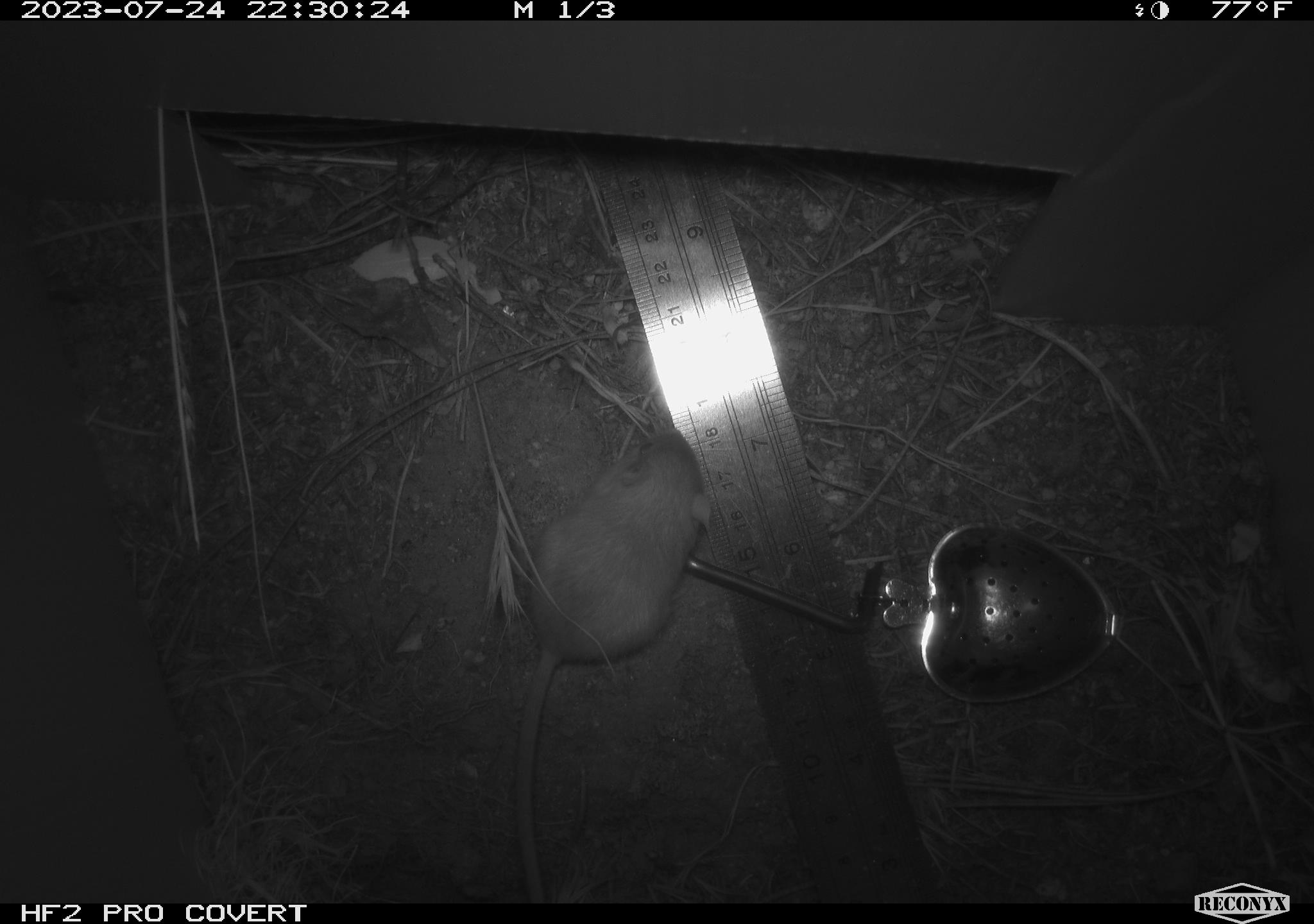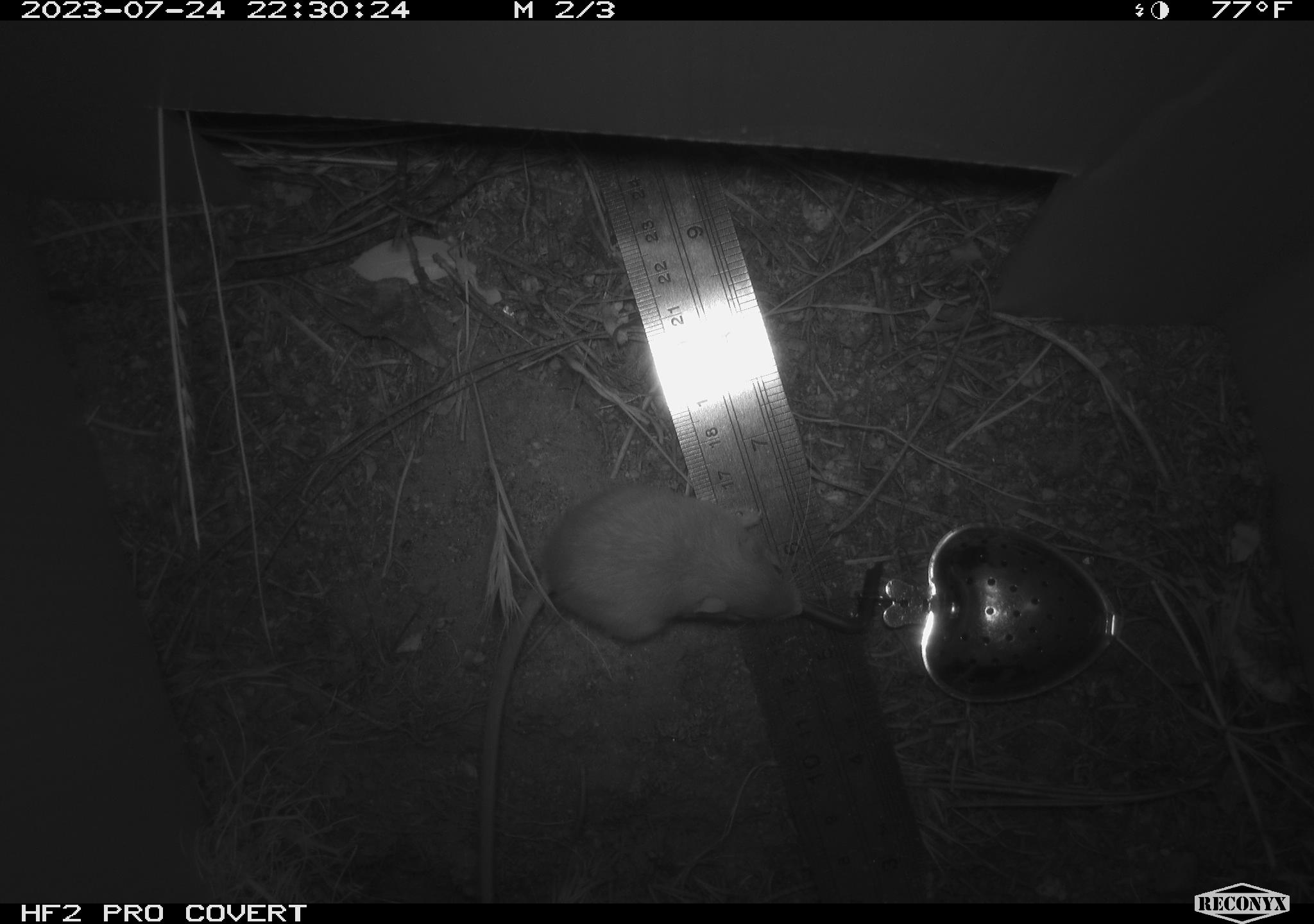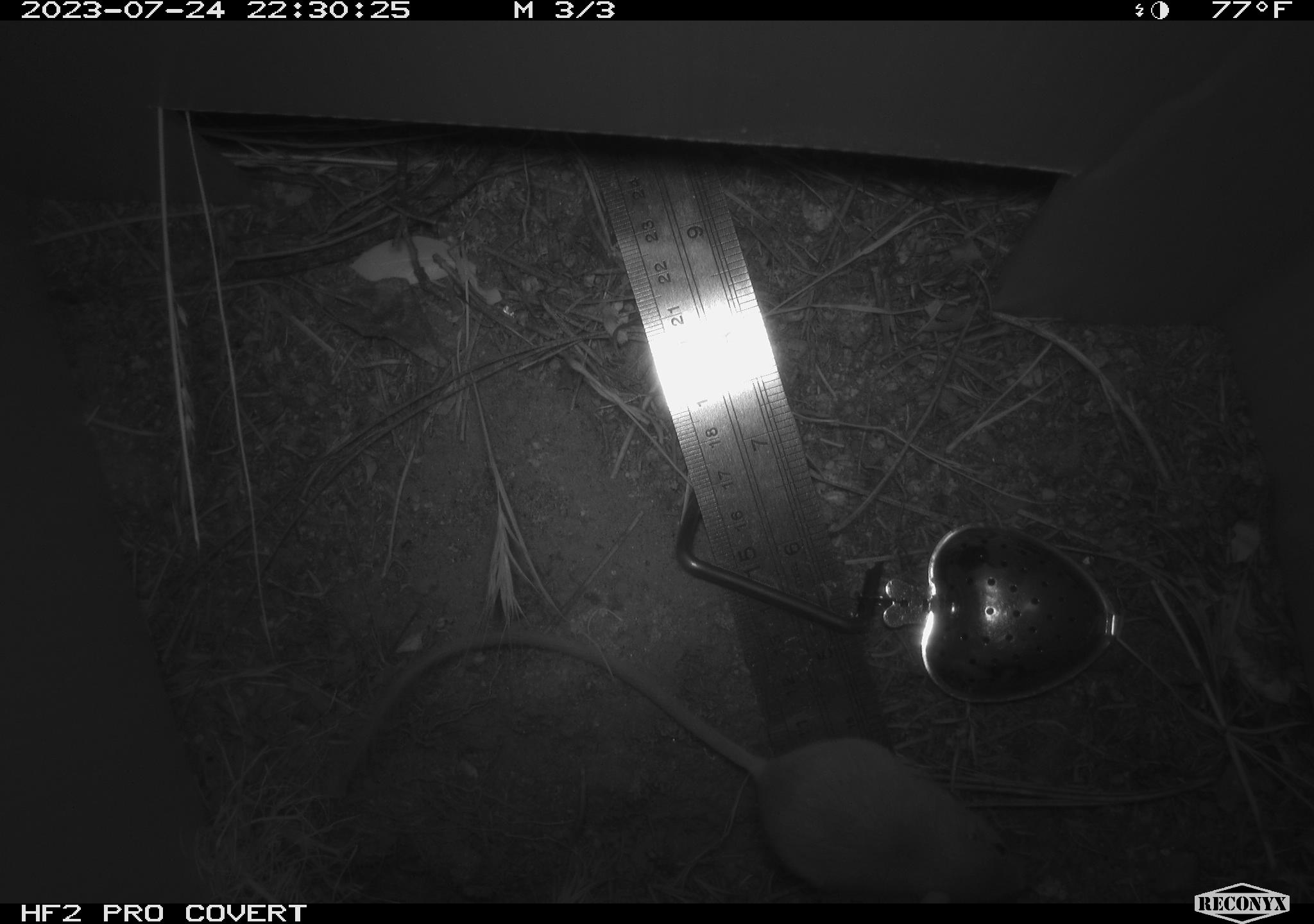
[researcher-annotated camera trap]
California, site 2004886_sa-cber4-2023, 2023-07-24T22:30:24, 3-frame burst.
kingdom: Animalia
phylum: Chordata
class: Mammalia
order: Rodentia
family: Heteromyidae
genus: Dipodomys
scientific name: Dipodomys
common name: kangaroo rats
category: dipodomys species